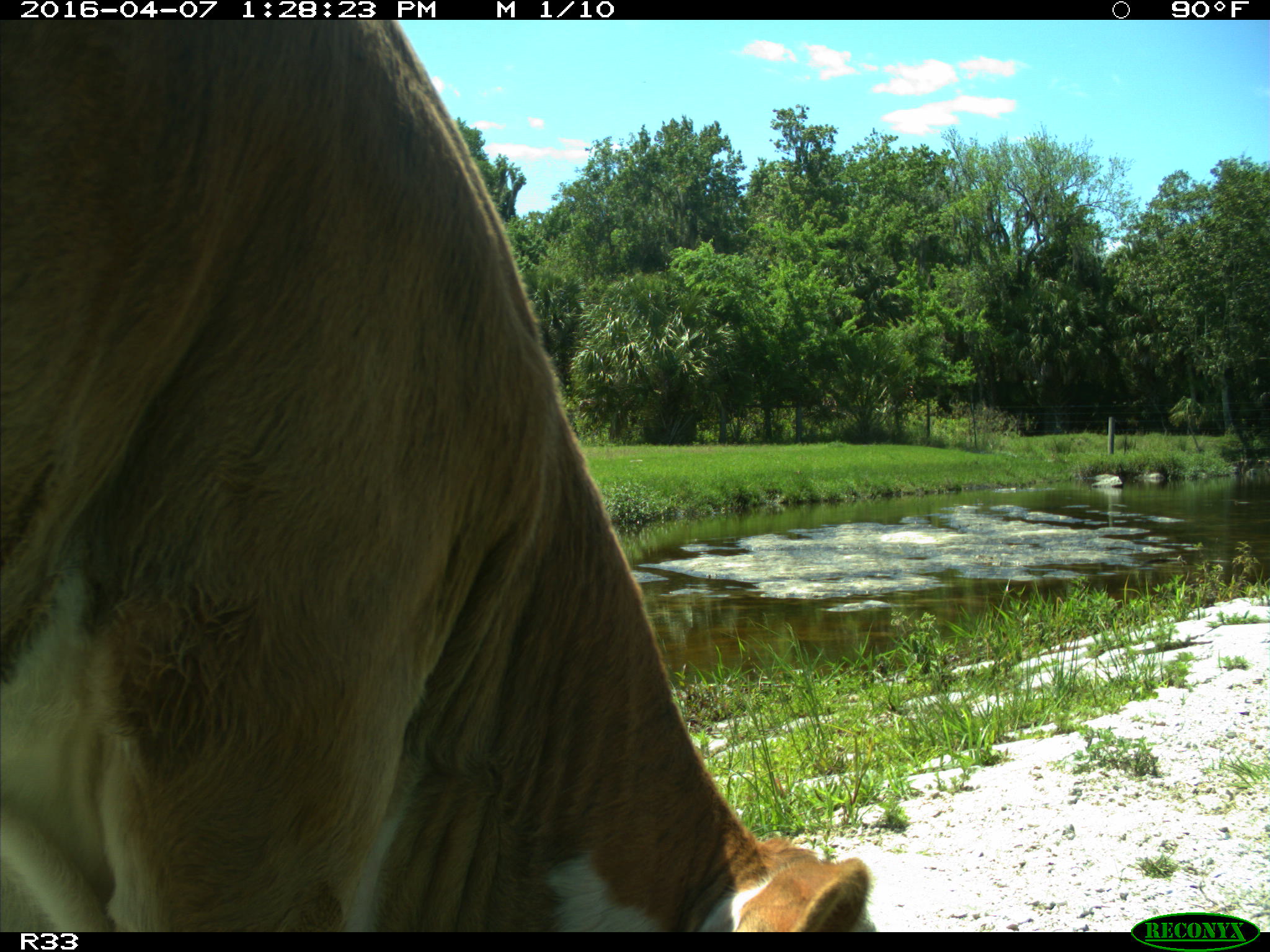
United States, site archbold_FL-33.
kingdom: Animalia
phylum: Chordata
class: Mammalia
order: Artiodactyla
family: Bovidae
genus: Bos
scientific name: Bos taurus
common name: domestic cow